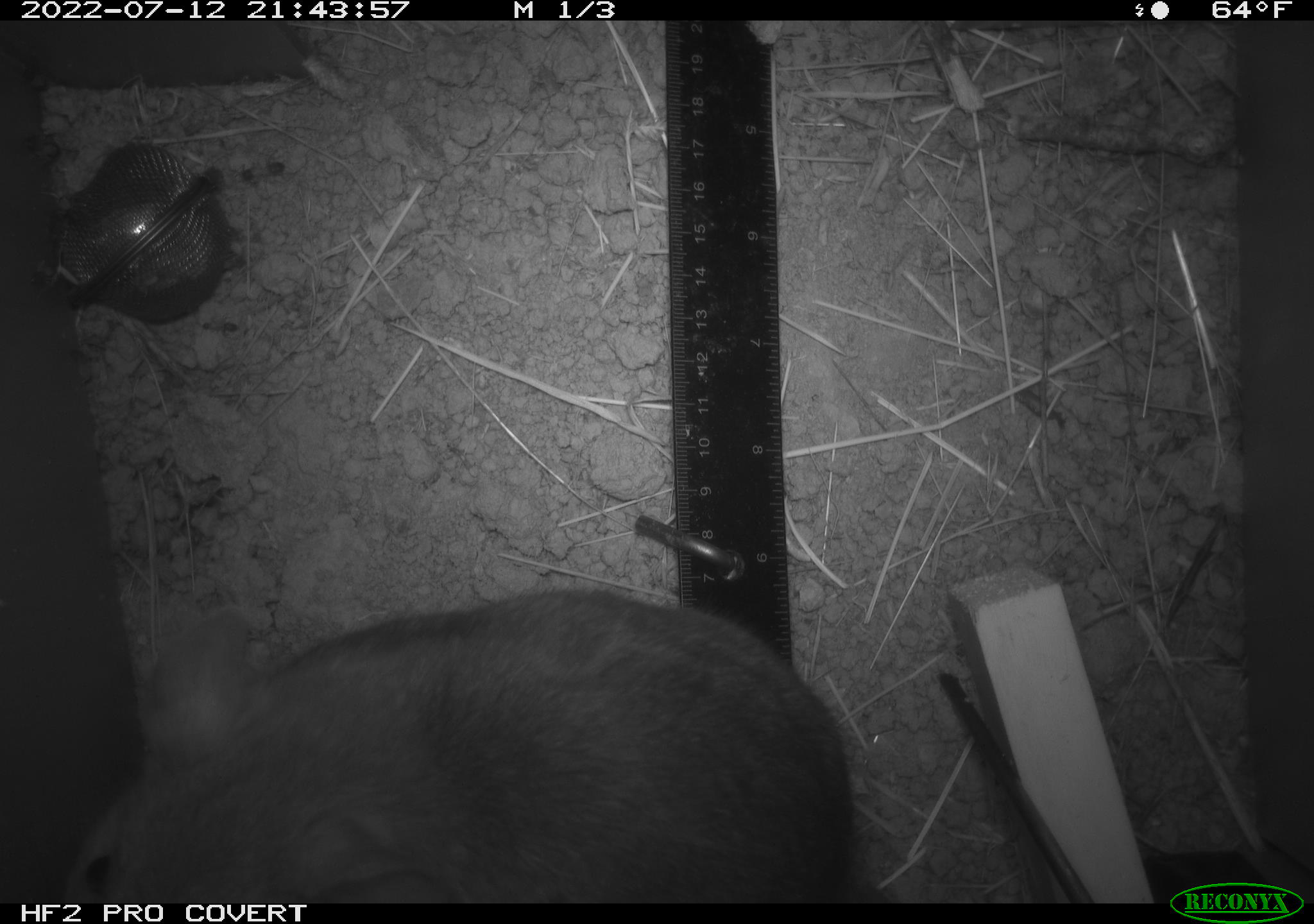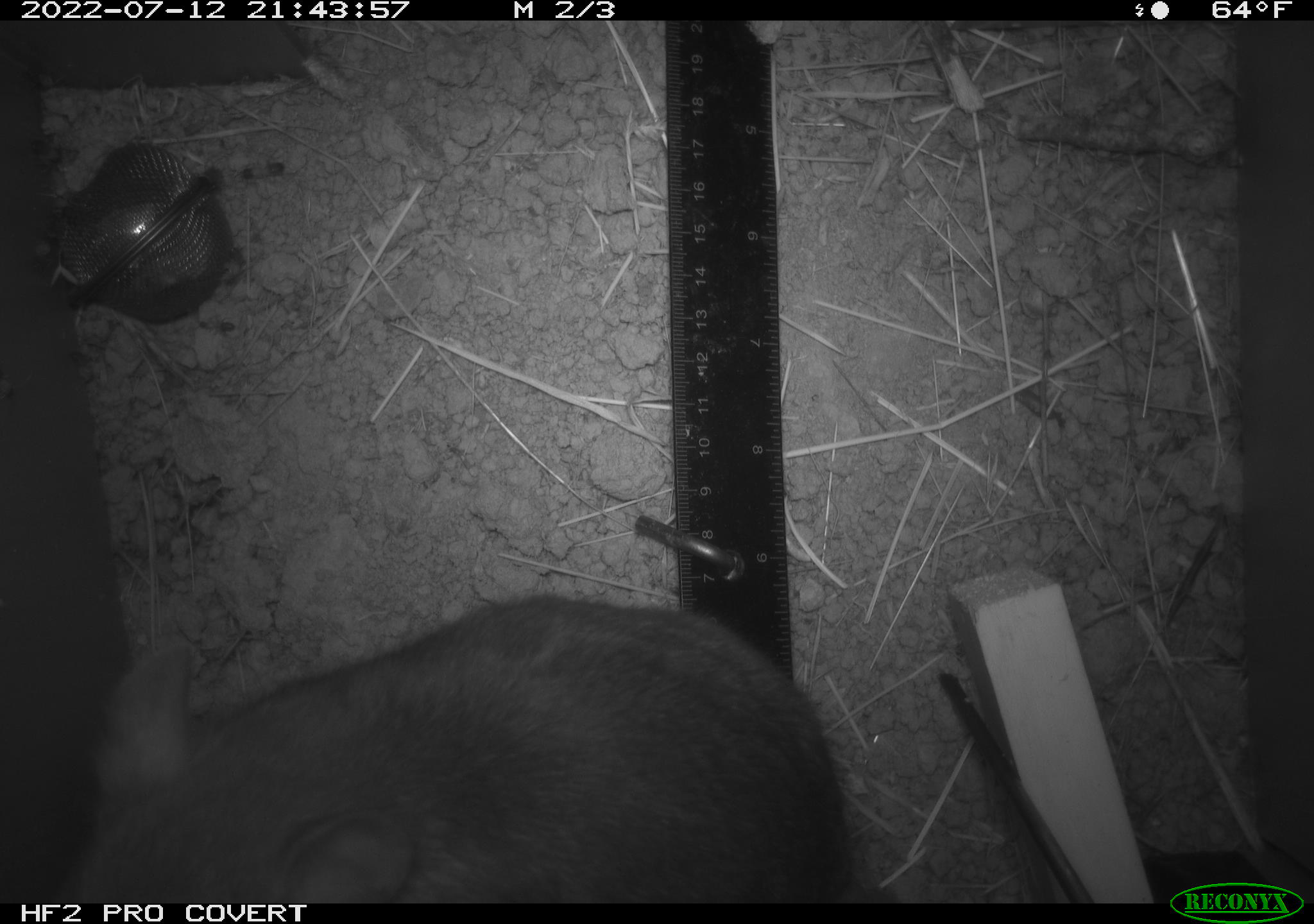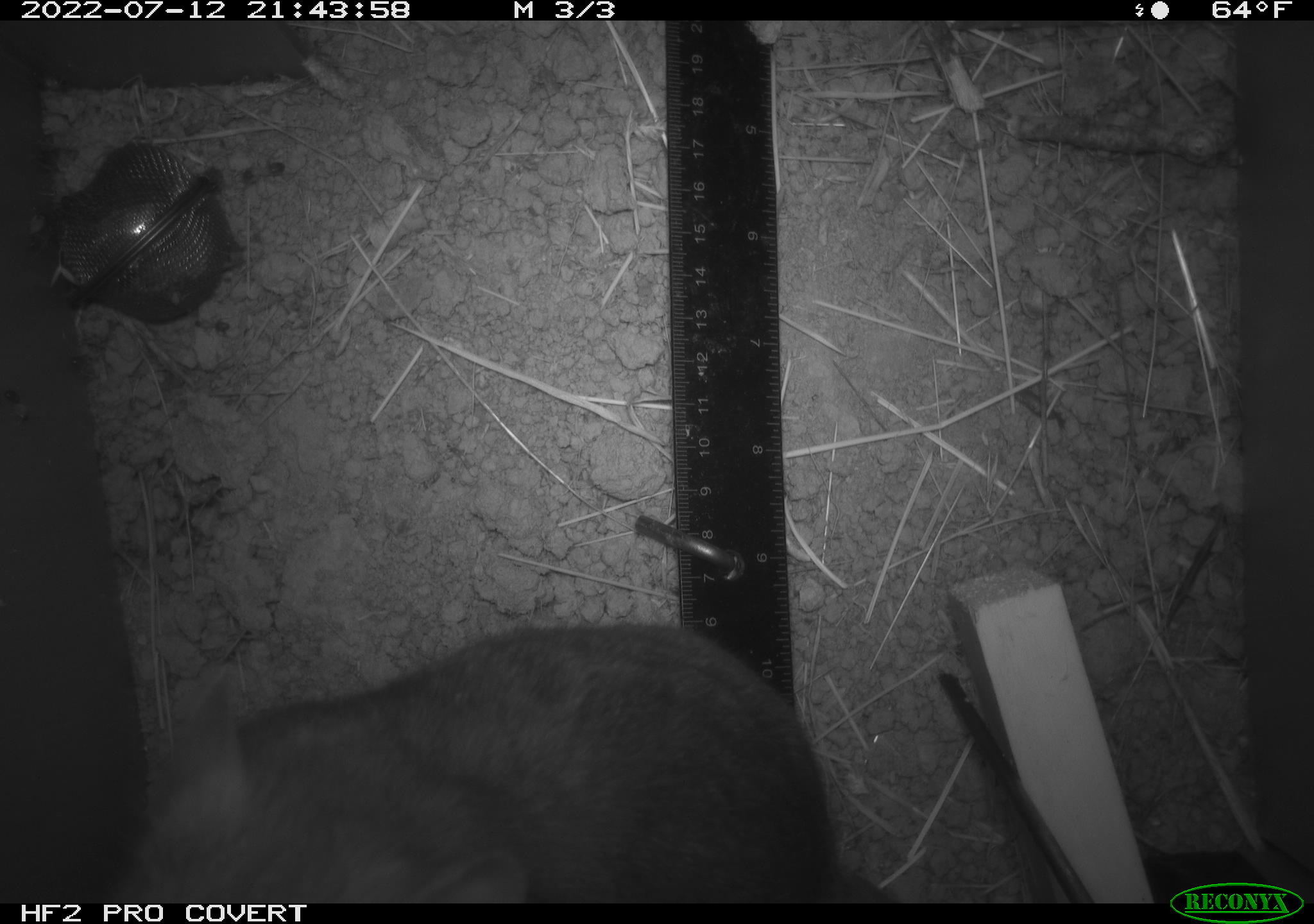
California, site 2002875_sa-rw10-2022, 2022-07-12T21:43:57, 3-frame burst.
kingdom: Animalia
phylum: Chordata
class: Mammalia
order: Rodentia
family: Cricetidae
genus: Neotoma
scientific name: Neotoma fuscipes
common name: dusky-footed woodrat